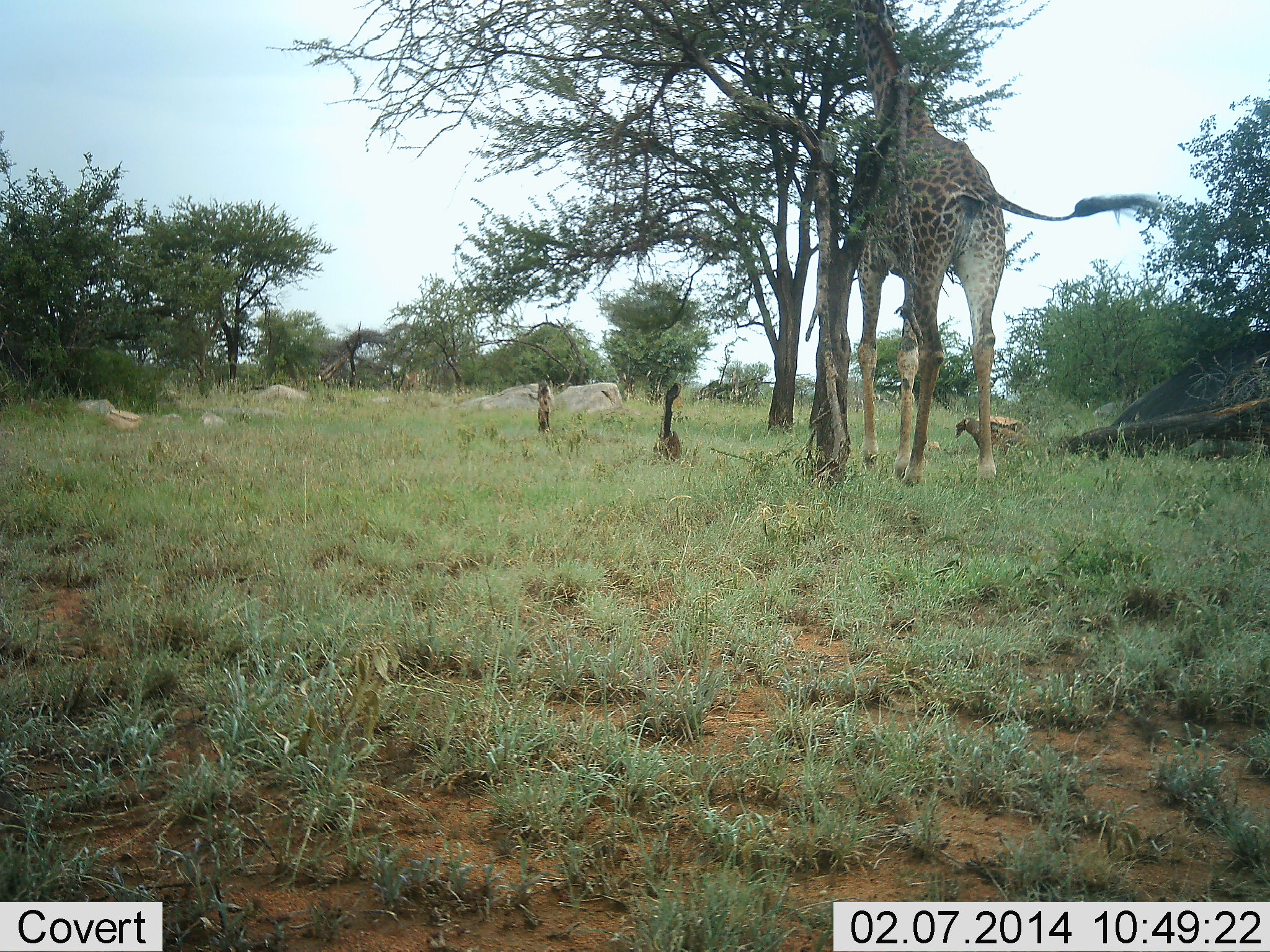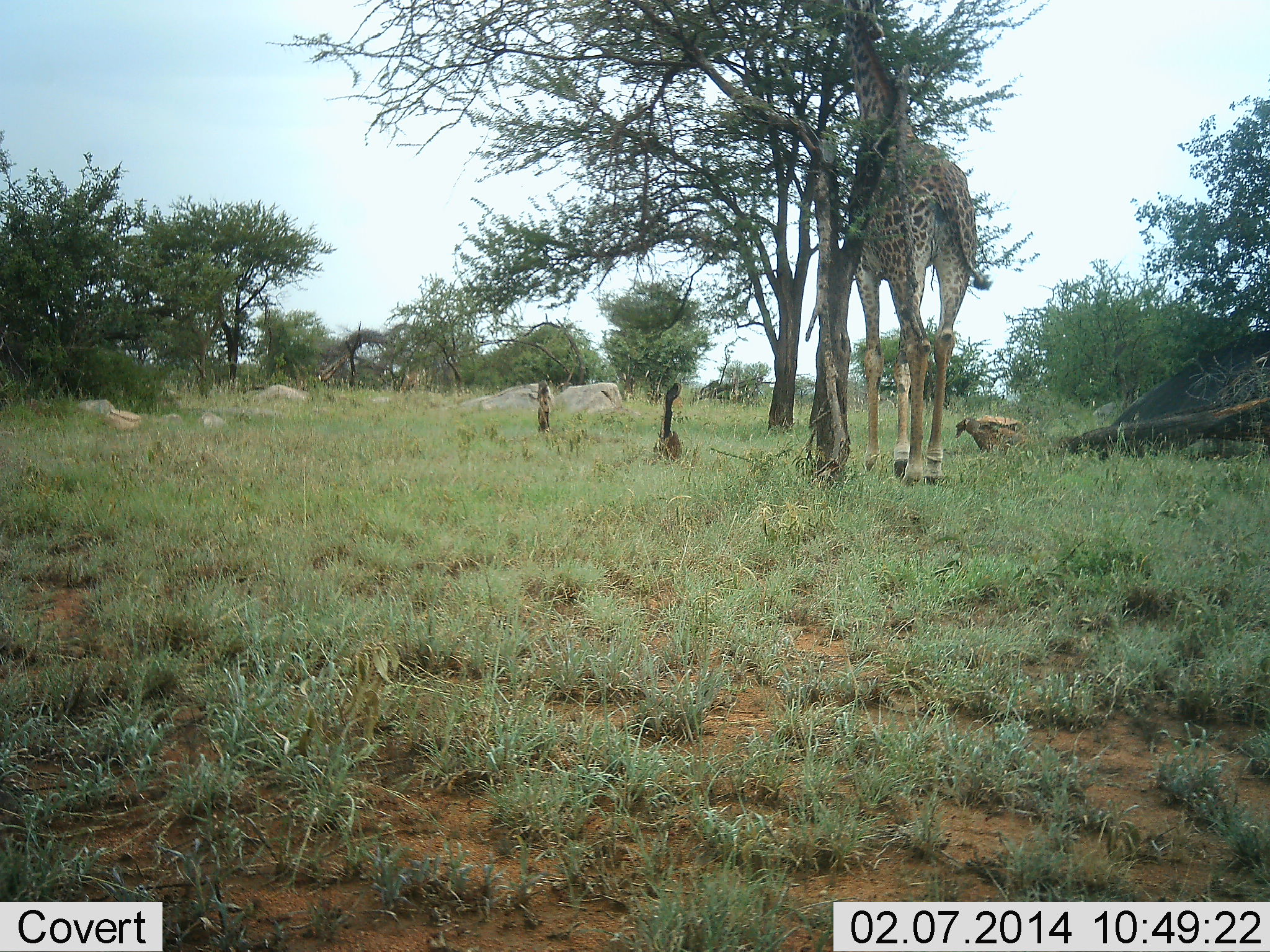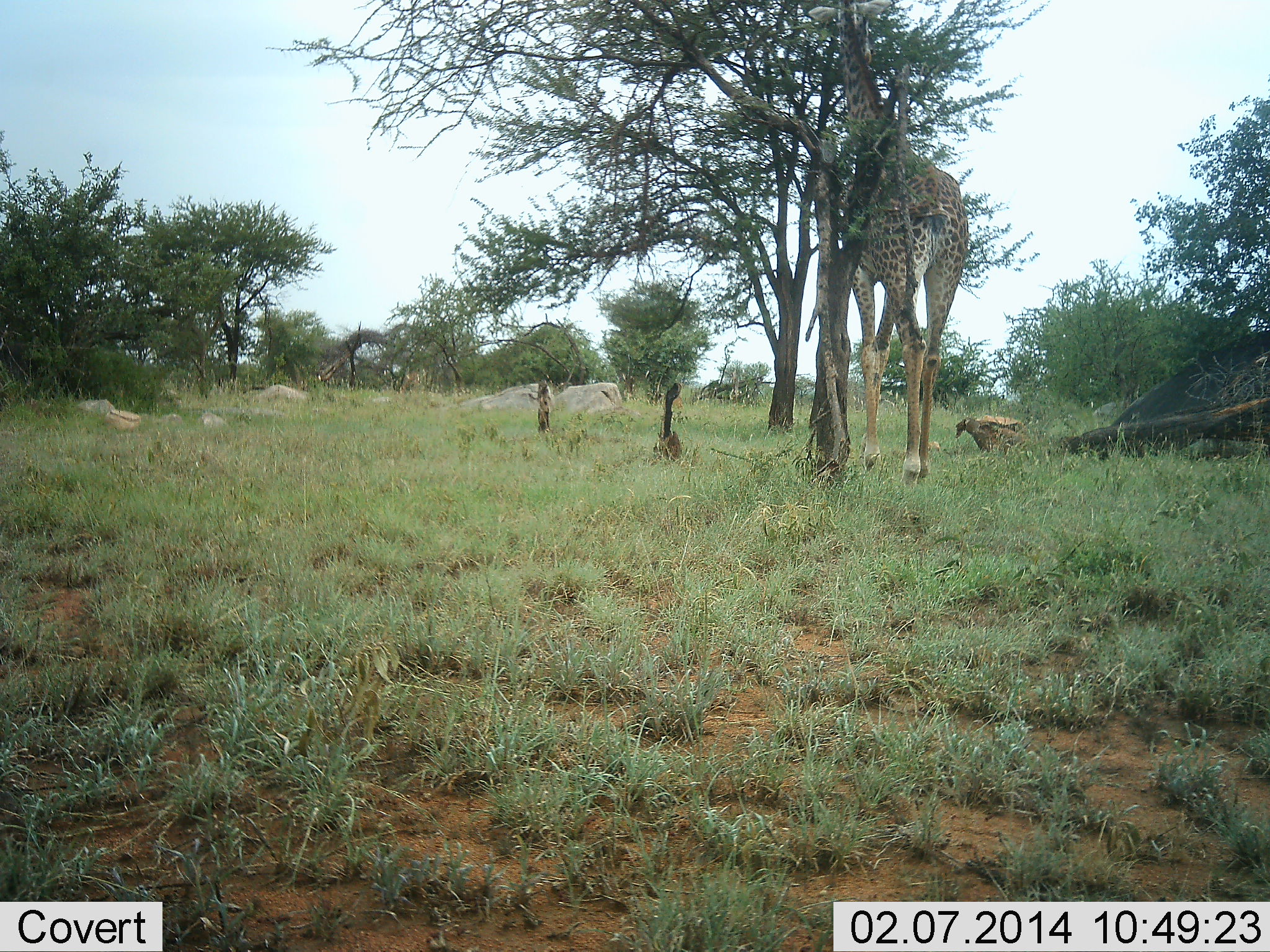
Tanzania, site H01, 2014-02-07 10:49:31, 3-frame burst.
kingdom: Animalia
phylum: Chordata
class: Mammalia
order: Artiodactyla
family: Giraffidae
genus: Giraffa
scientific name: Giraffa camelopardalis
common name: giraffe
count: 1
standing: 10%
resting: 0%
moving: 10%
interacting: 0%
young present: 0%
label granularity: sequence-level